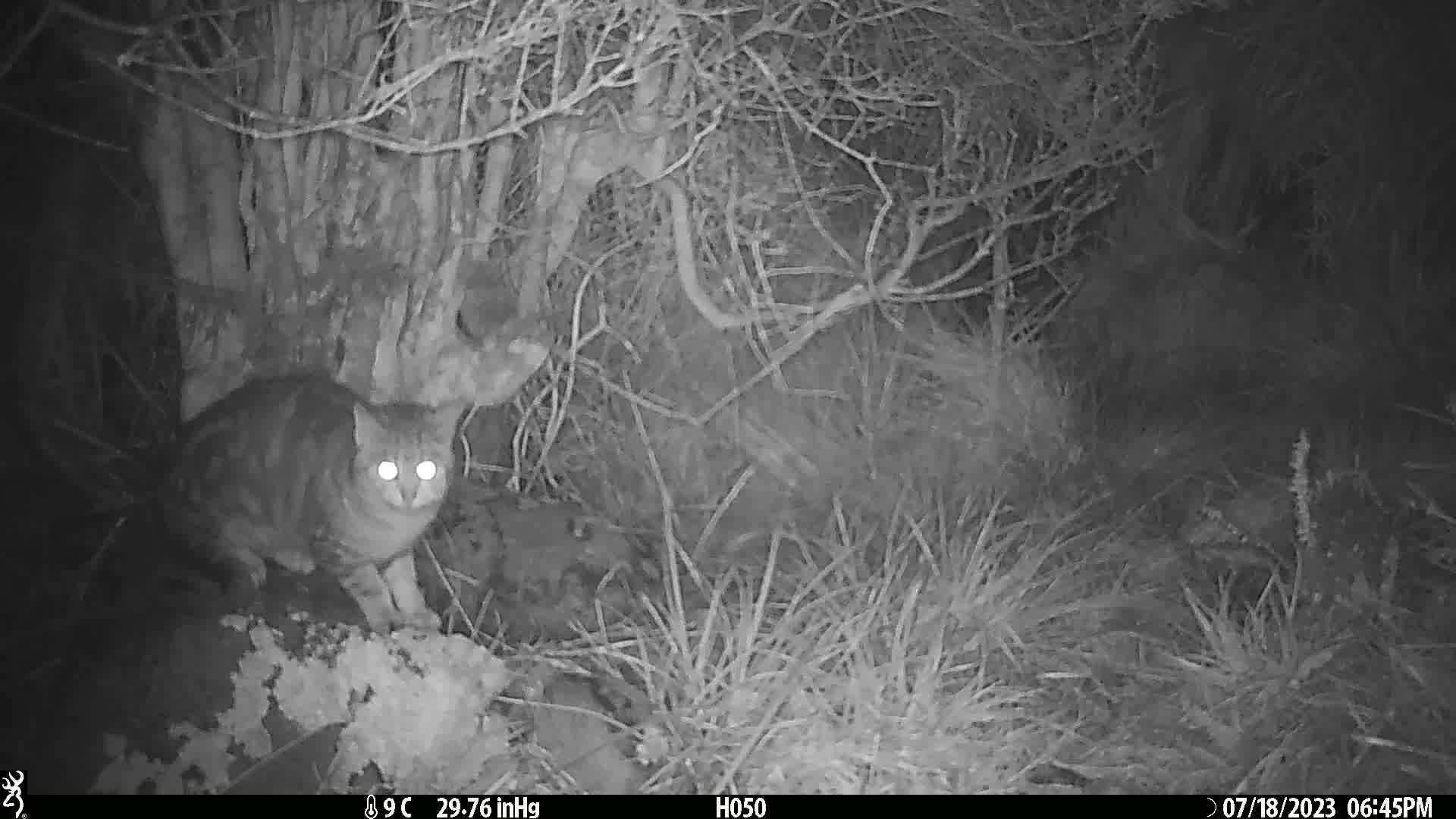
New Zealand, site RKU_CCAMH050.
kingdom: Animalia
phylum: Chordata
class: Mammalia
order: Carnivora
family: Felidae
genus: Felis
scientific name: Felis catus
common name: domestic cat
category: cat